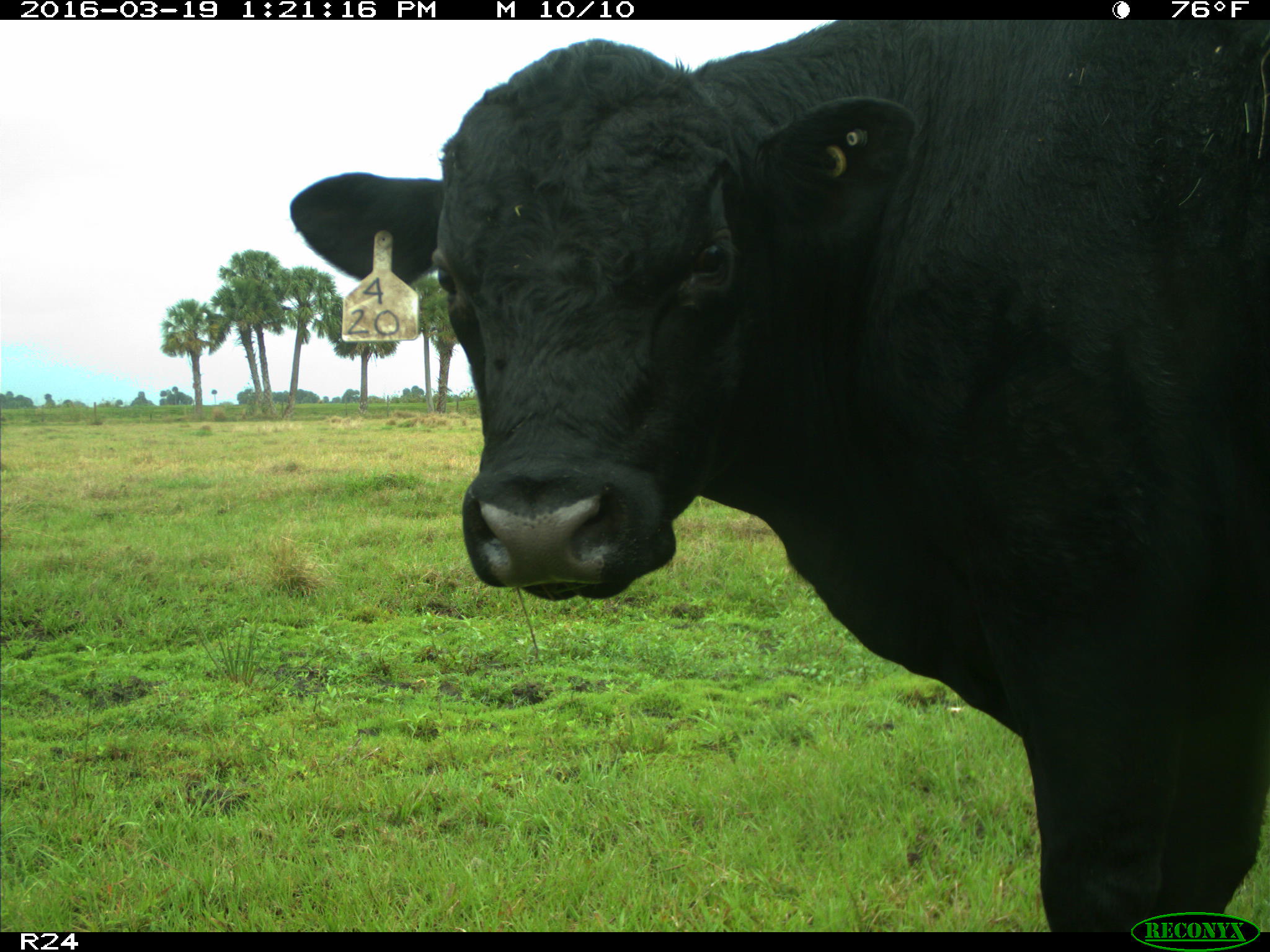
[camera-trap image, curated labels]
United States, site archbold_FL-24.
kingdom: Animalia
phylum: Chordata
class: Mammalia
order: Artiodactyla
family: Bovidae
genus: Bos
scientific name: Bos taurus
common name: domestic cow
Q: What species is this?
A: Bos taurus (domestic cow).